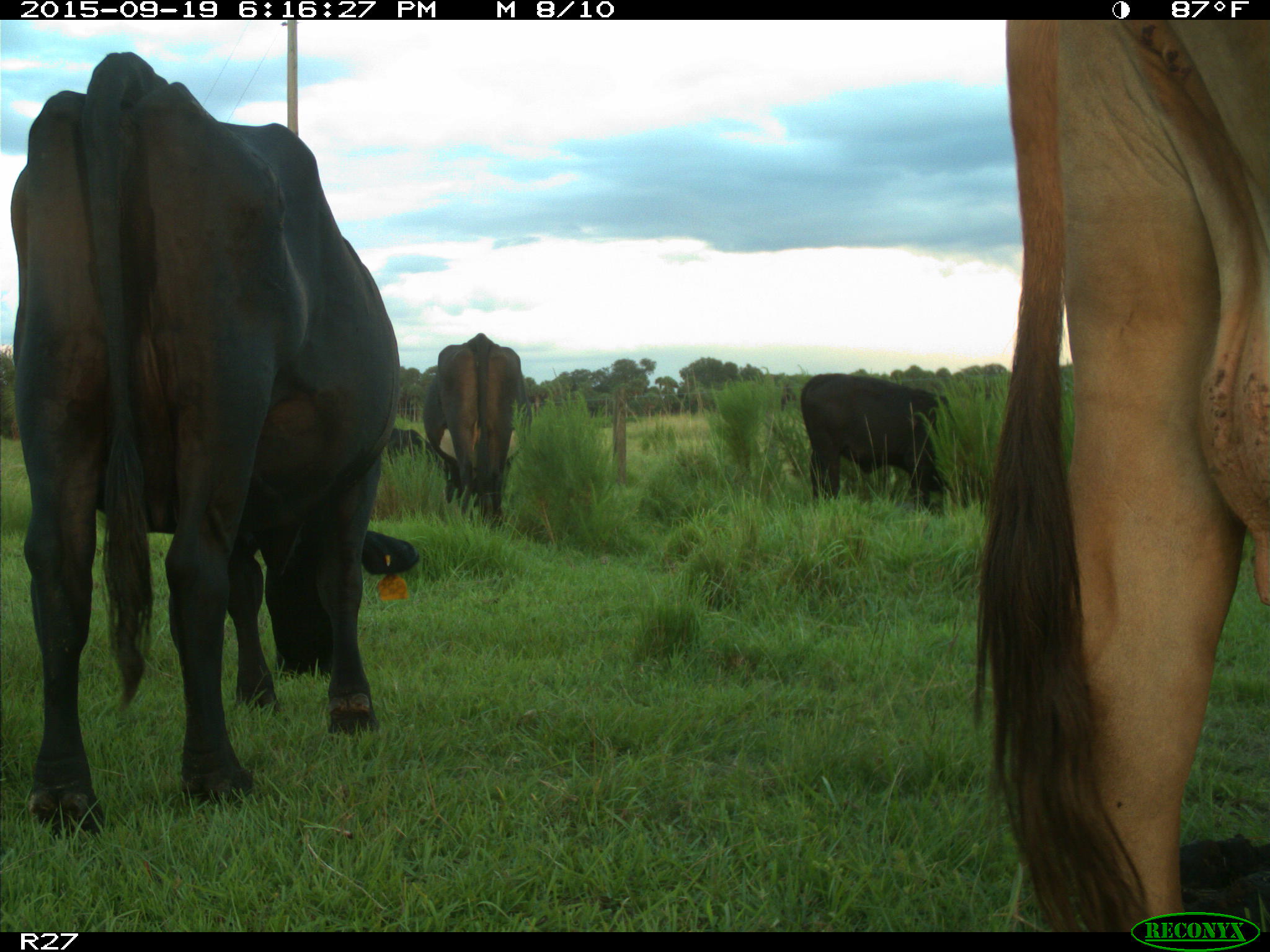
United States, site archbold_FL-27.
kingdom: Animalia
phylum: Chordata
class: Mammalia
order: Artiodactyla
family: Bovidae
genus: Bos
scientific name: Bos taurus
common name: domestic cow